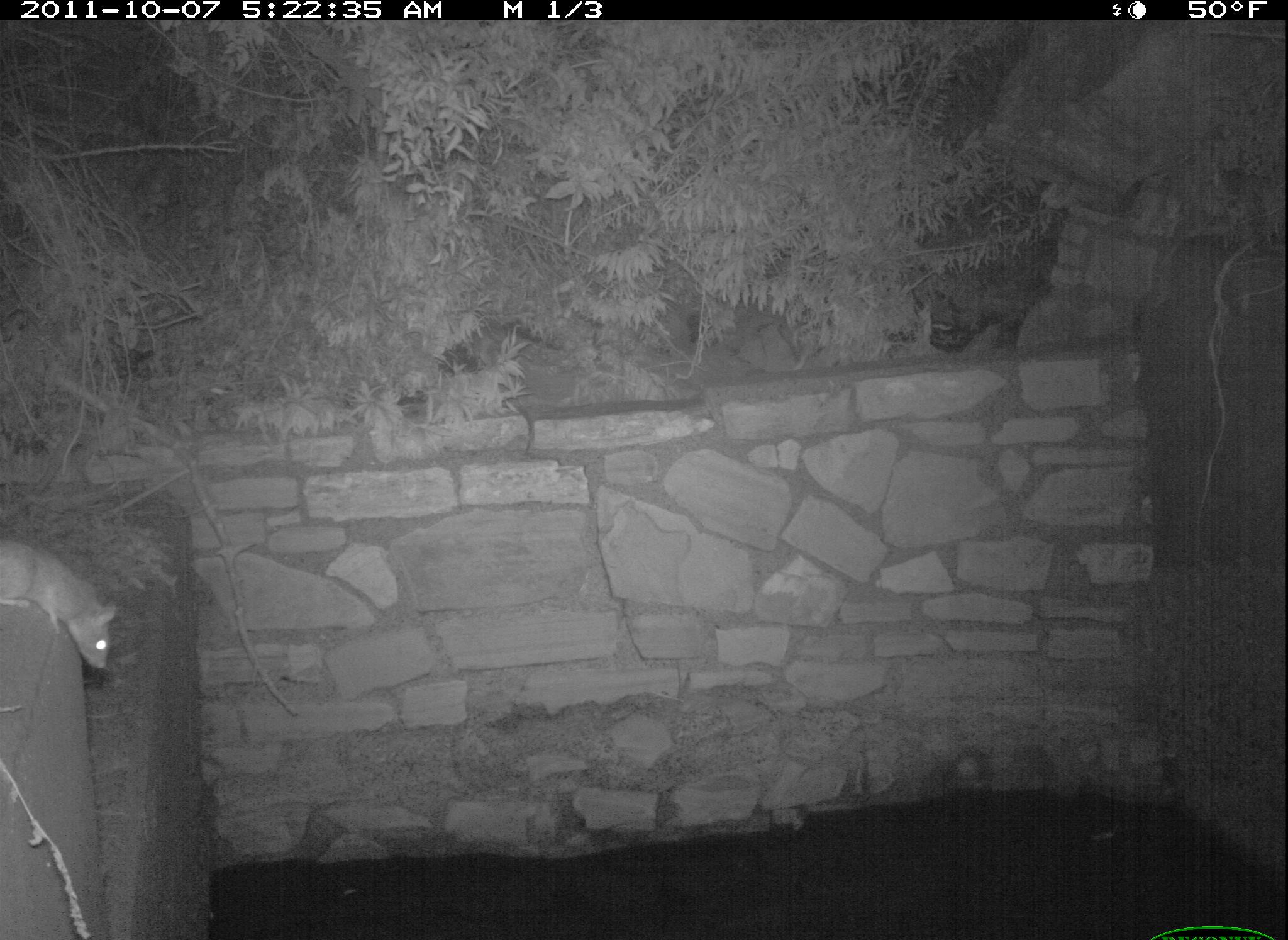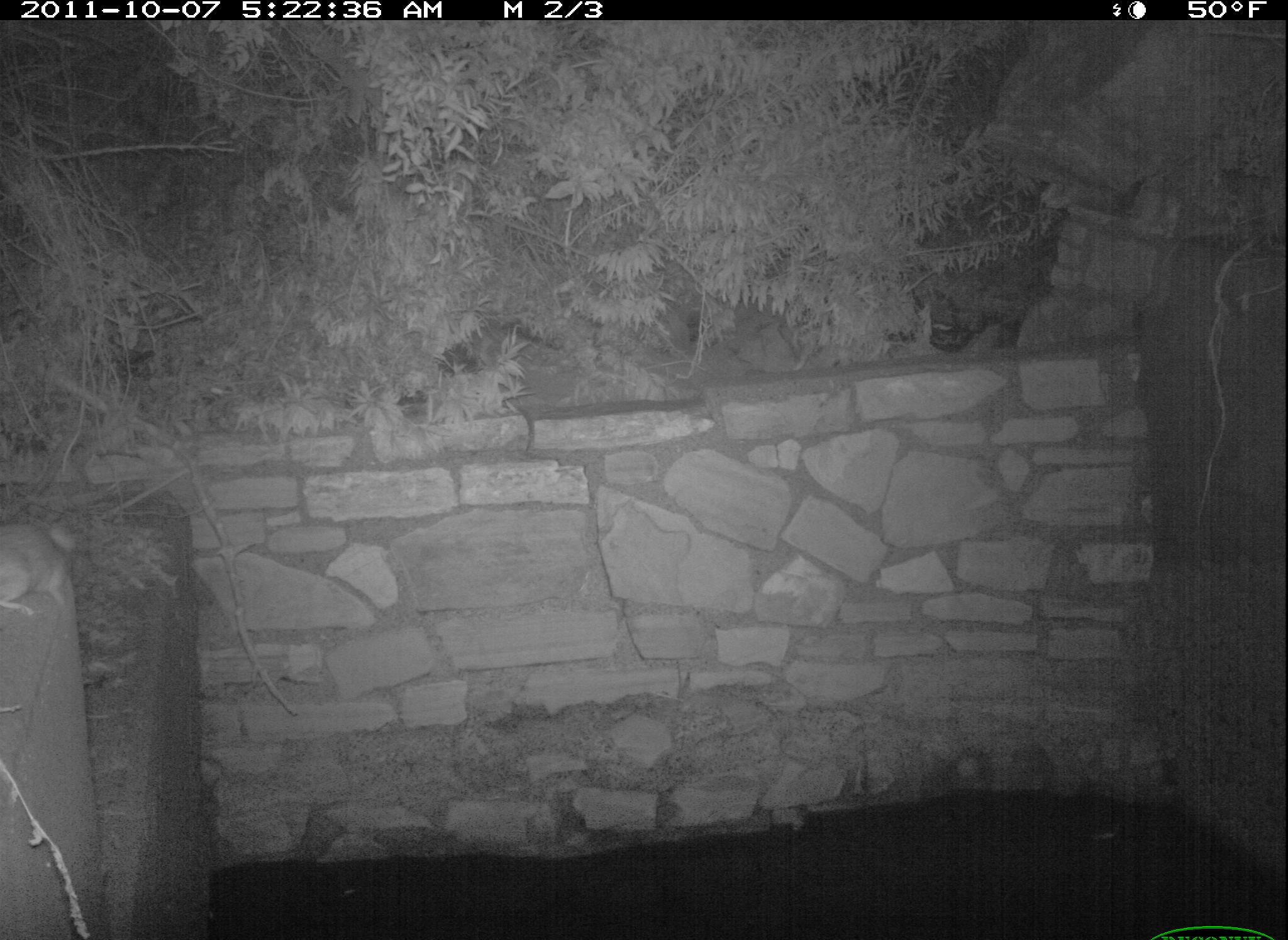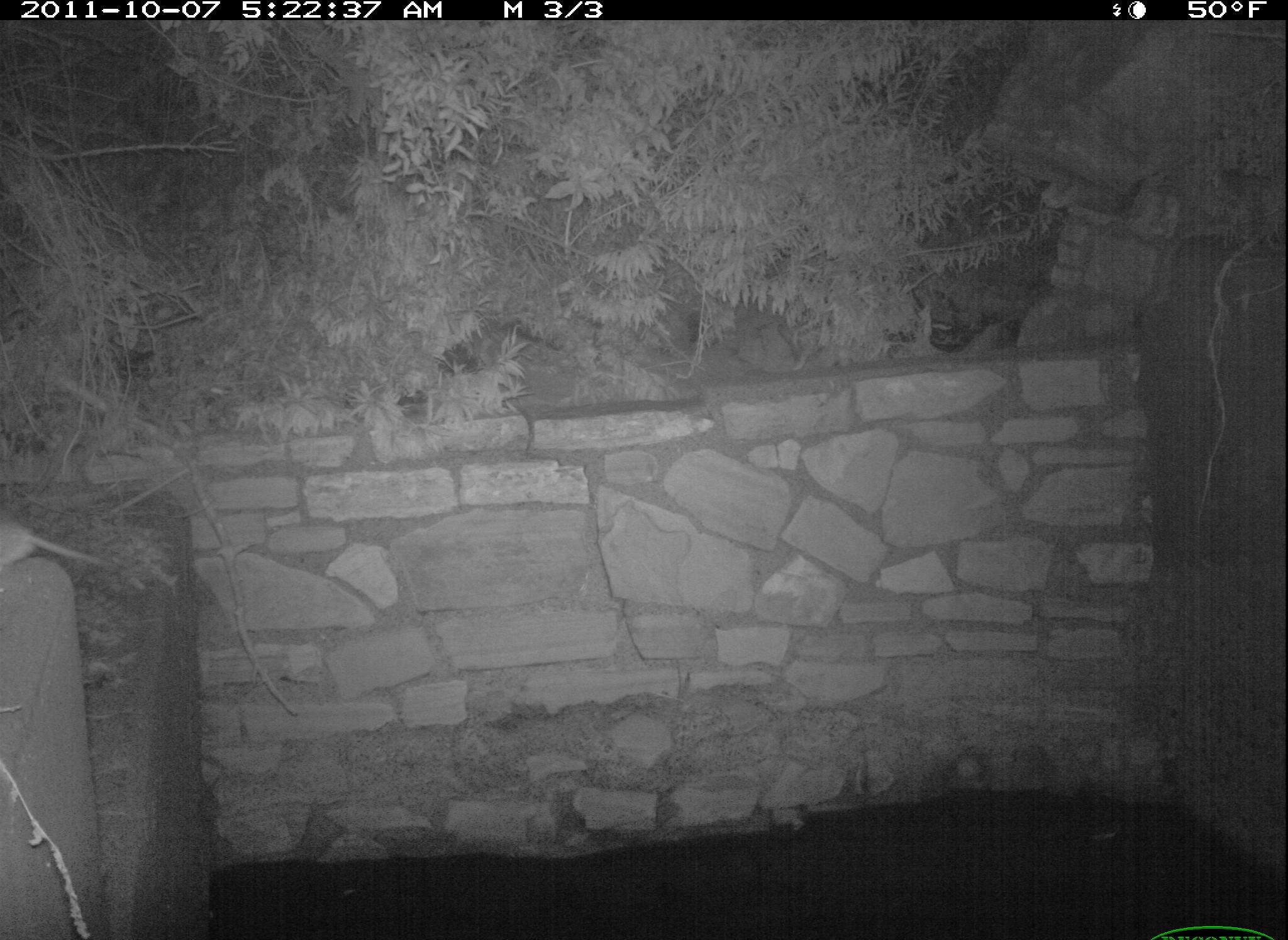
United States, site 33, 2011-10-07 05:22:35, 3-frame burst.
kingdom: Animalia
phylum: Chordata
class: Mammalia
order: Rodentia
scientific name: Rodentia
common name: rodent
Rodent (Rodentia).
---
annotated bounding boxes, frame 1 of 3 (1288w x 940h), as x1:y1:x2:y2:
rodent: 0:522:130:697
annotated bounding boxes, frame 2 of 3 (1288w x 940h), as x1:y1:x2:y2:
rodent: 0:501:90:627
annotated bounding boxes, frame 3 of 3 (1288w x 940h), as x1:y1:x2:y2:
rodent: 0:512:127:575